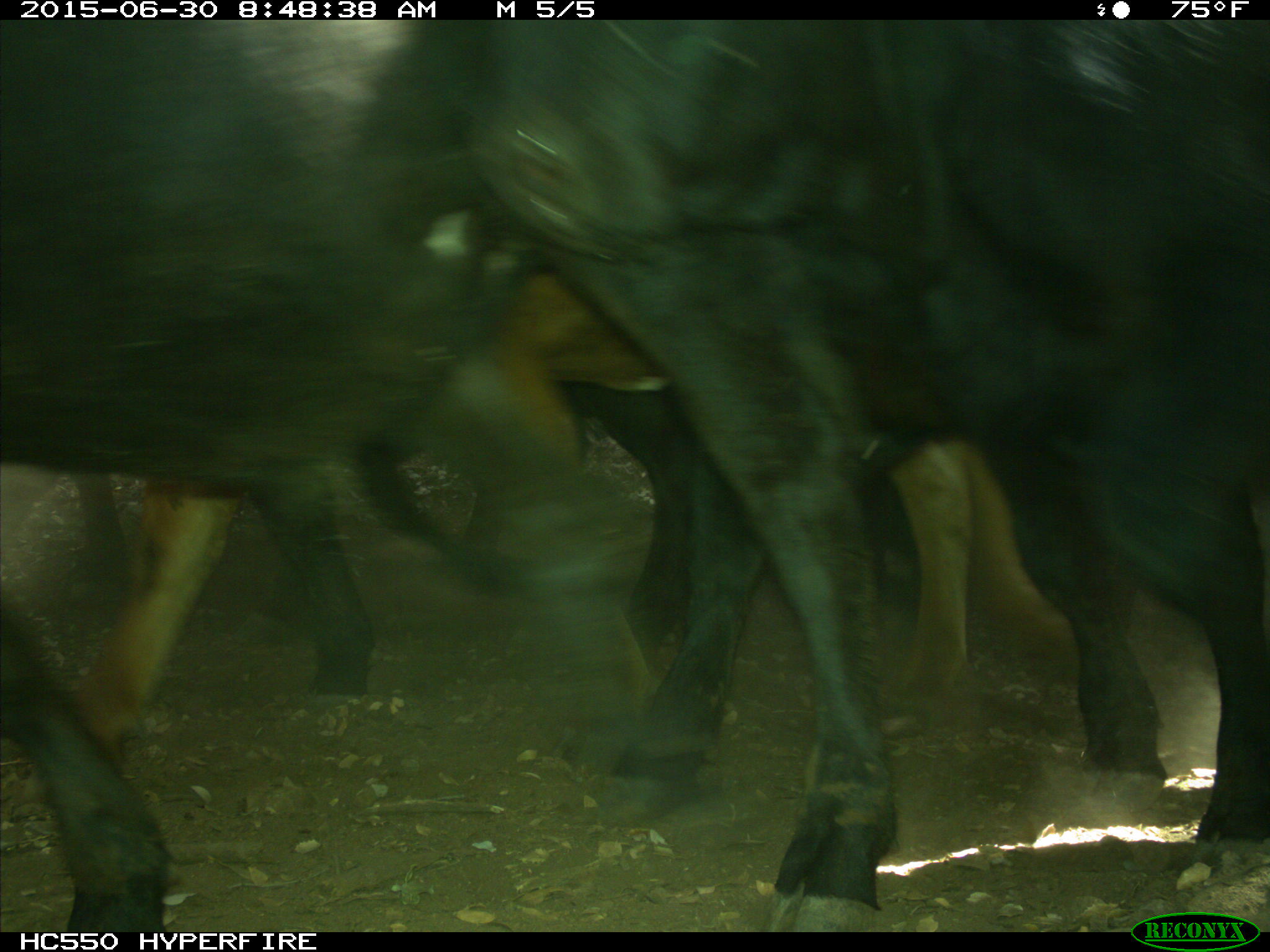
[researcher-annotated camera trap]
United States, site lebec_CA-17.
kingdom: Animalia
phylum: Chordata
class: Mammalia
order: Artiodactyla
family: Bovidae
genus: Bos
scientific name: Bos taurus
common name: domestic cow